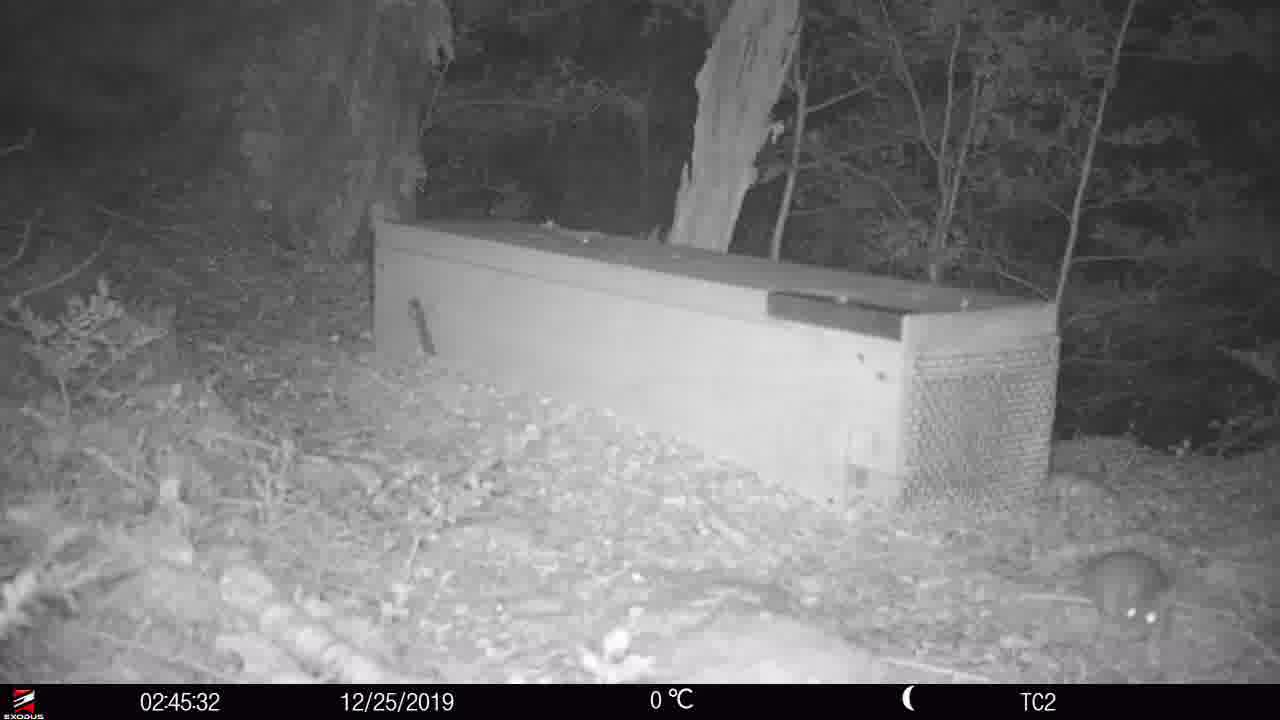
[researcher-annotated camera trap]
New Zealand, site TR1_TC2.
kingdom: Animalia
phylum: Chordata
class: Mammalia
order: Rodentia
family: Muridae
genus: Rattus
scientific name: Rattus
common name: rat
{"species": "rat (Rattus)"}